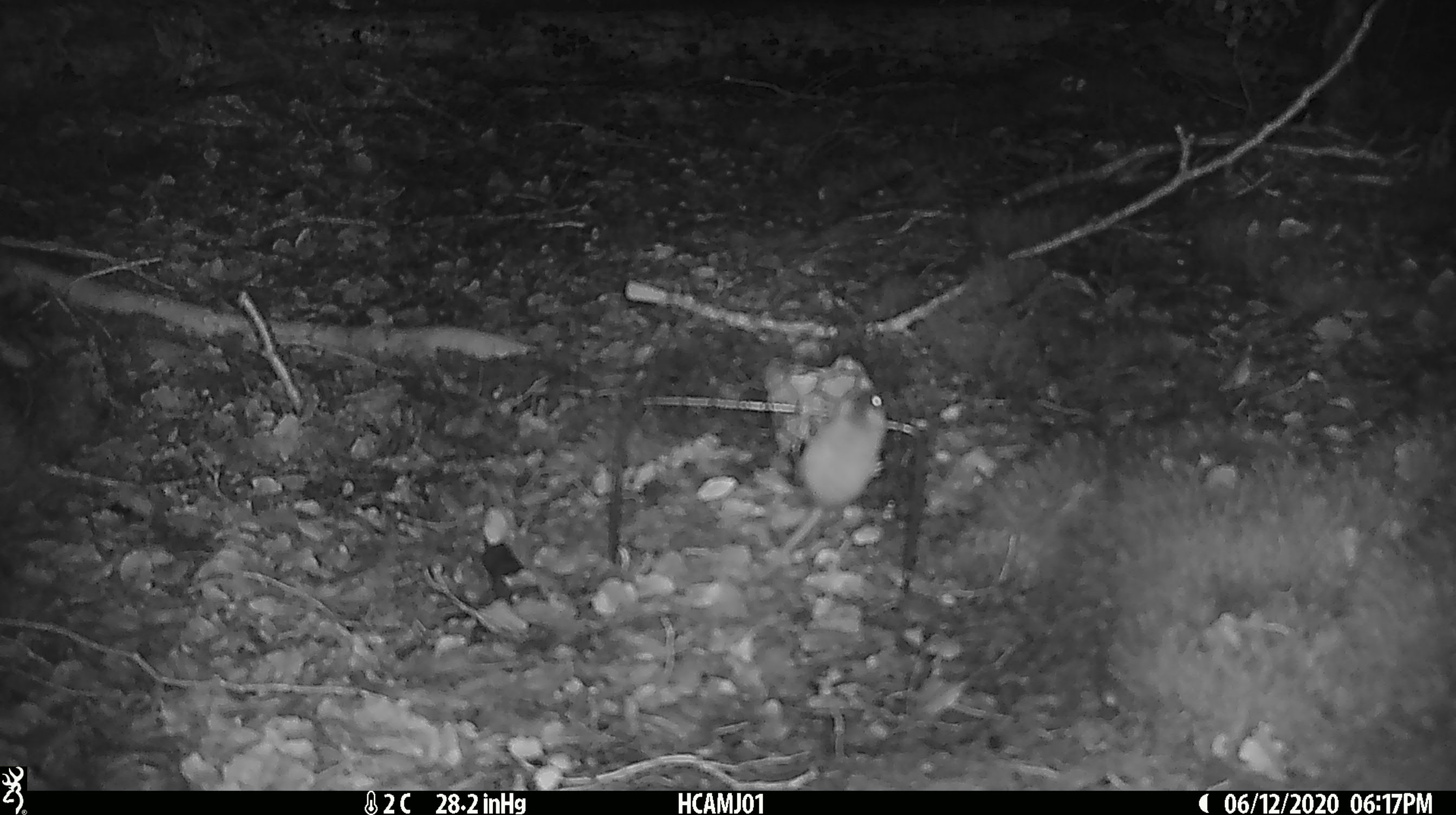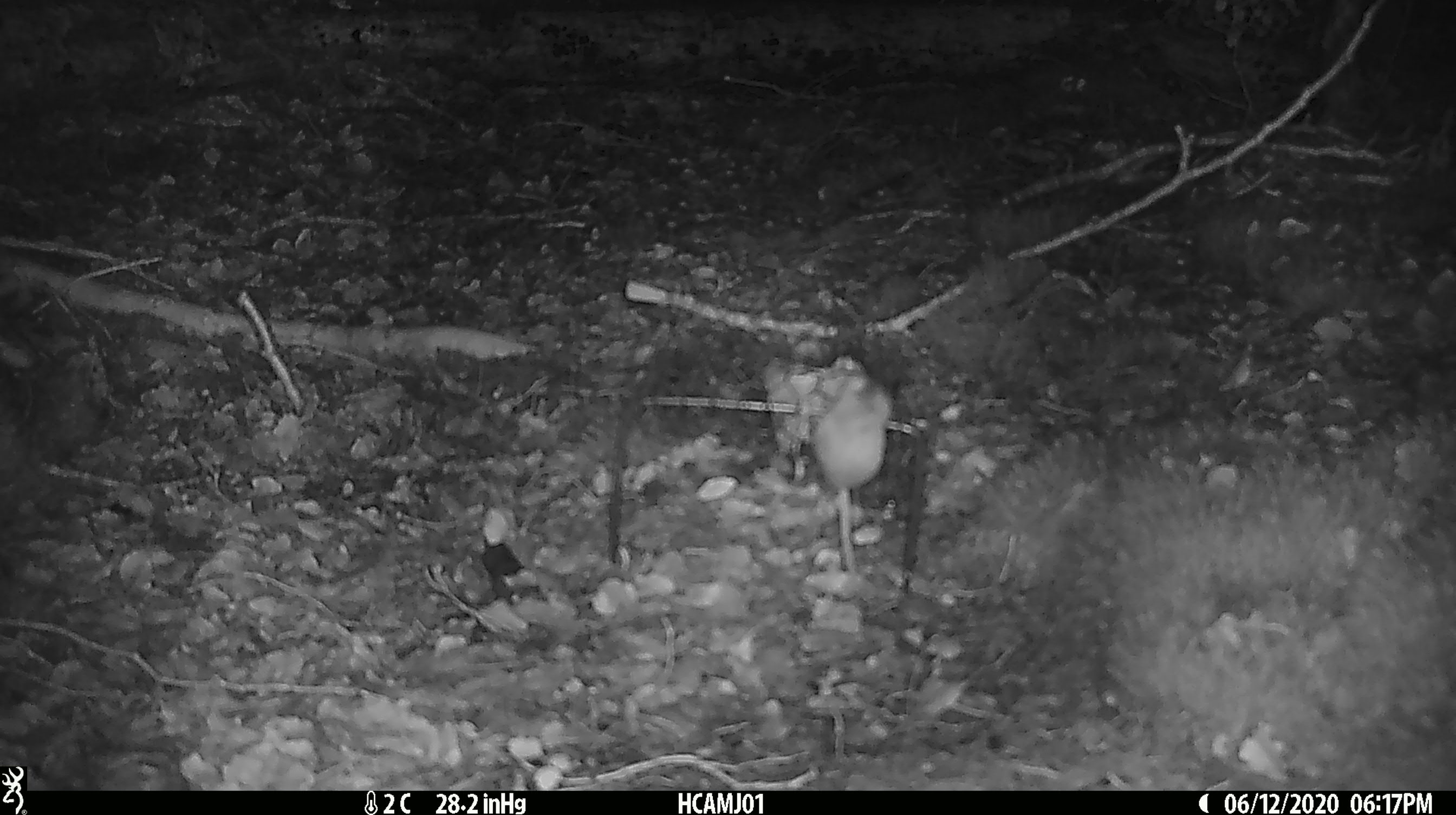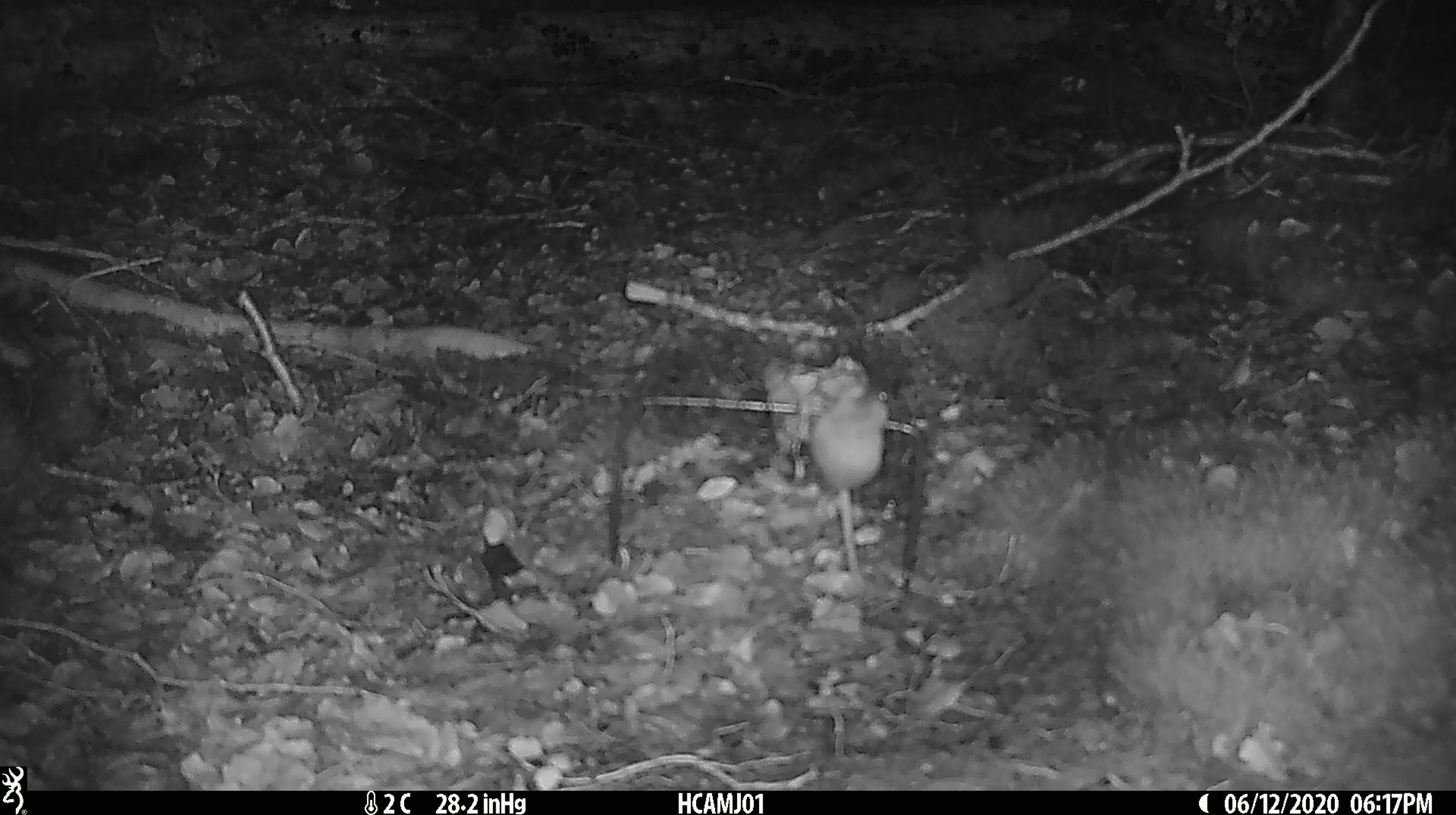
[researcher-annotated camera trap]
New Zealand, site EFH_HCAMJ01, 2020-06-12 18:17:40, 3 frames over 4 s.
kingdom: Animalia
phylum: Chordata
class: Mammalia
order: Rodentia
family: Muridae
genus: Mus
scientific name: Mus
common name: mouse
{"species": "mouse (Mus)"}